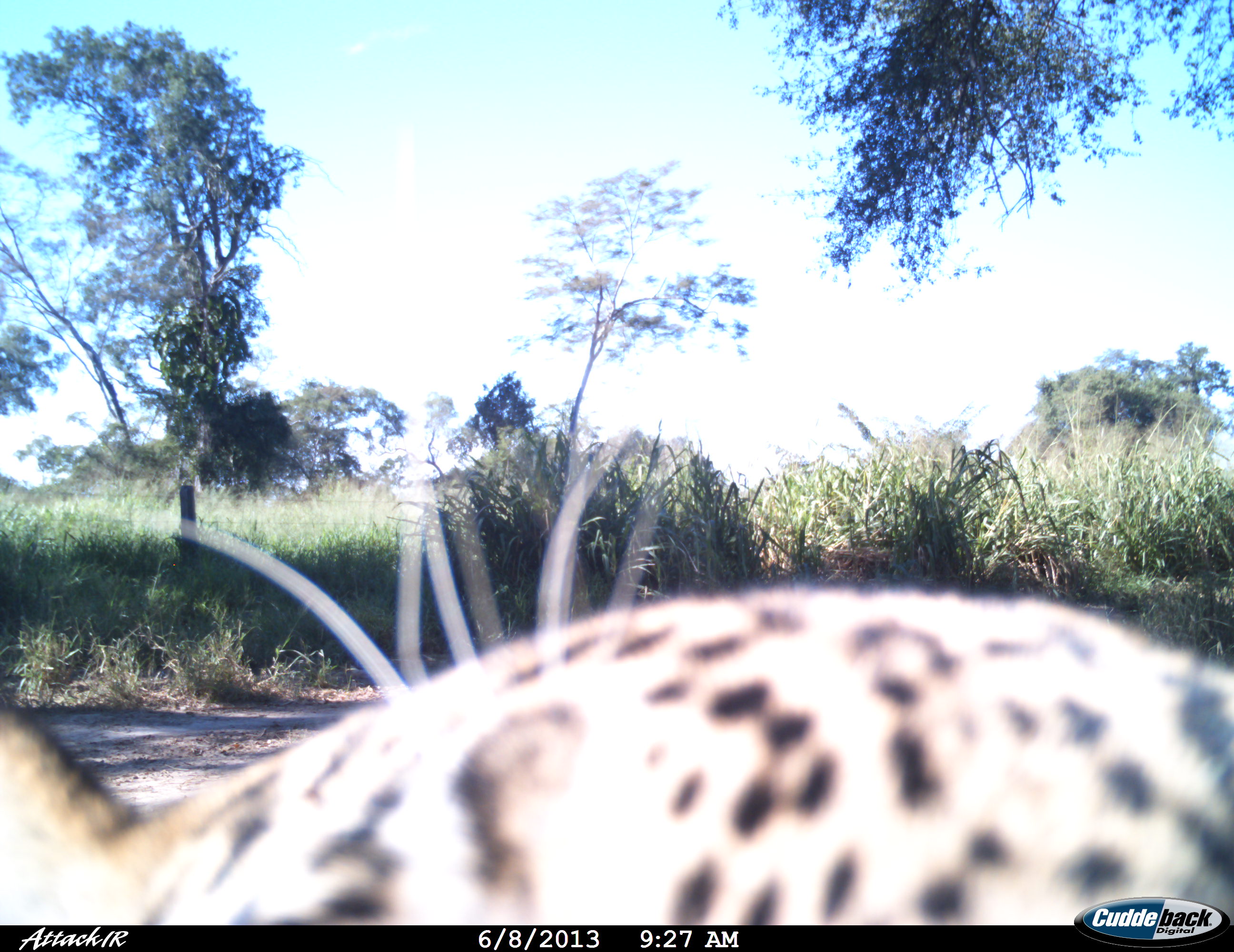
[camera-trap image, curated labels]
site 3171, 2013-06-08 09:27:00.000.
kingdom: Animalia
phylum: Chordata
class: Mammalia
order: Carnivora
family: Felidae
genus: Leopardus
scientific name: Leopardus pardalis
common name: ocelot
Leopardus pardalis (ocelot), count 1.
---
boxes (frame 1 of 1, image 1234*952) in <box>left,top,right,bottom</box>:
leopardus pardalis: <box>0,577,1234,924</box>